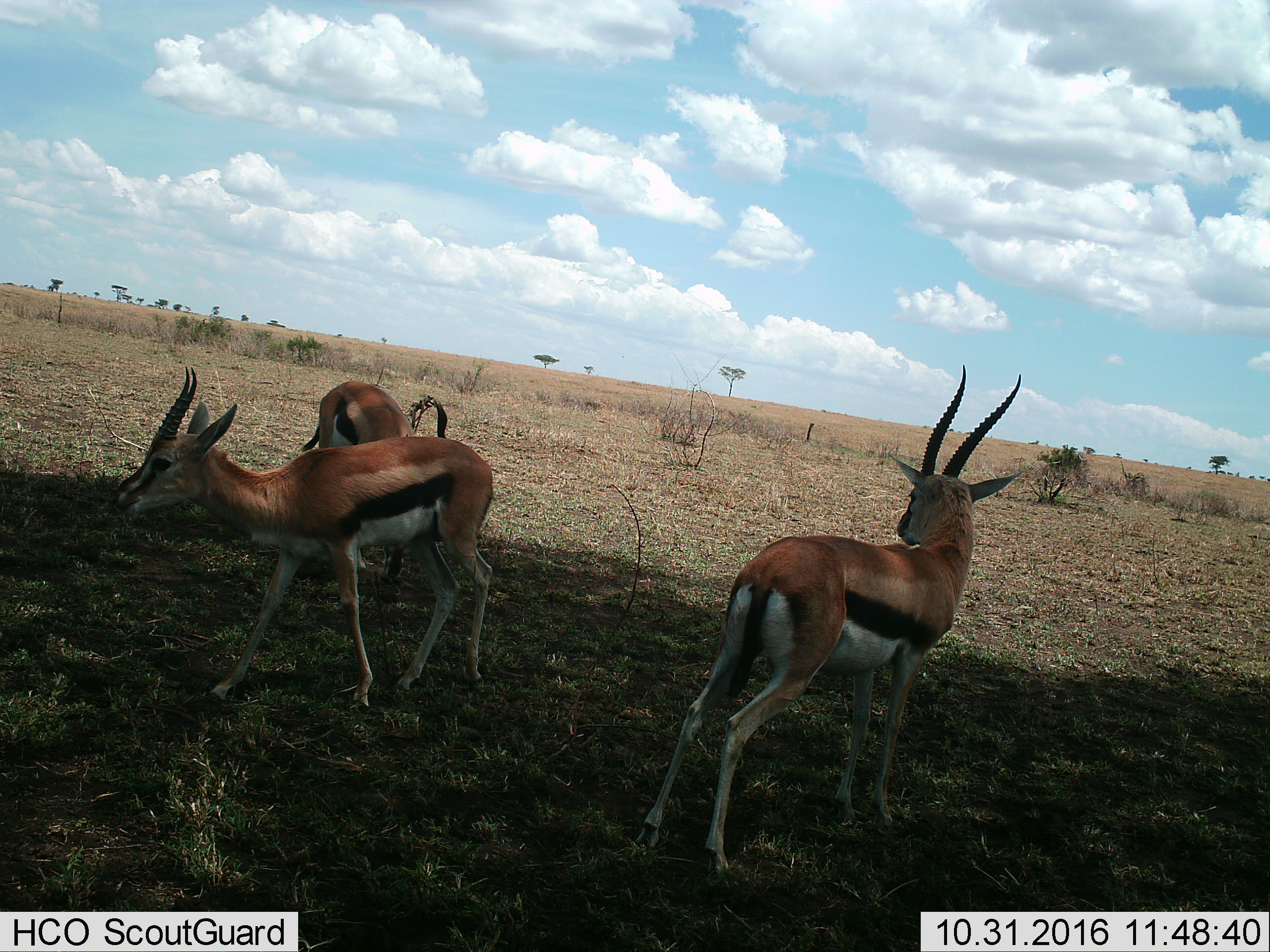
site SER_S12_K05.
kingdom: Animalia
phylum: Chordata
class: Mammalia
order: Artiodactyla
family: Bovidae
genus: Eudorcas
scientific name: Eudorcas thomsonii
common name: thomson's gazelle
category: gazellethomsons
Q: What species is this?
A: Gazellethomsons (thomson's gazelle) (Eudorcas thomsonii).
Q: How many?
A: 3.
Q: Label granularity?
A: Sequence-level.